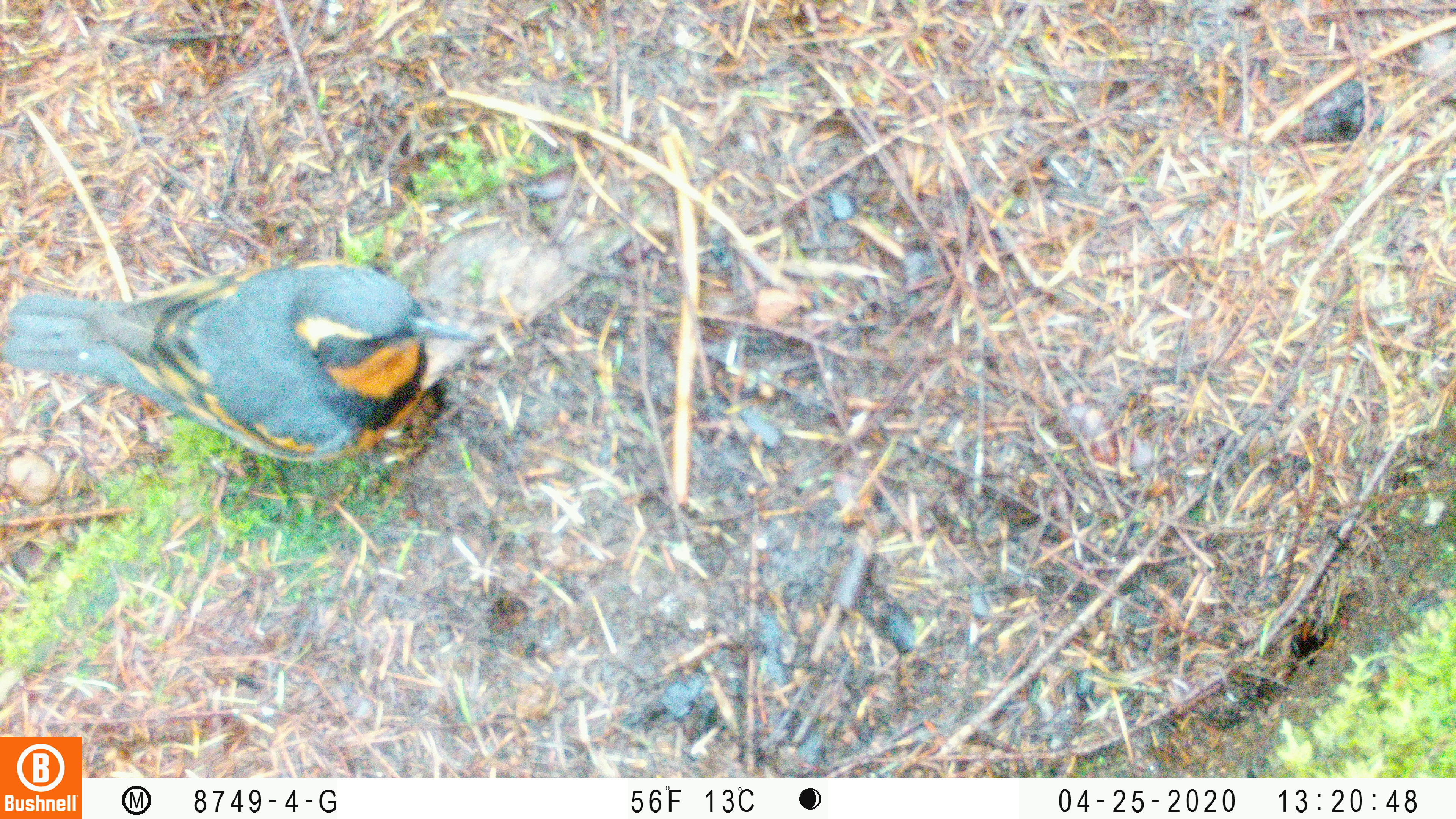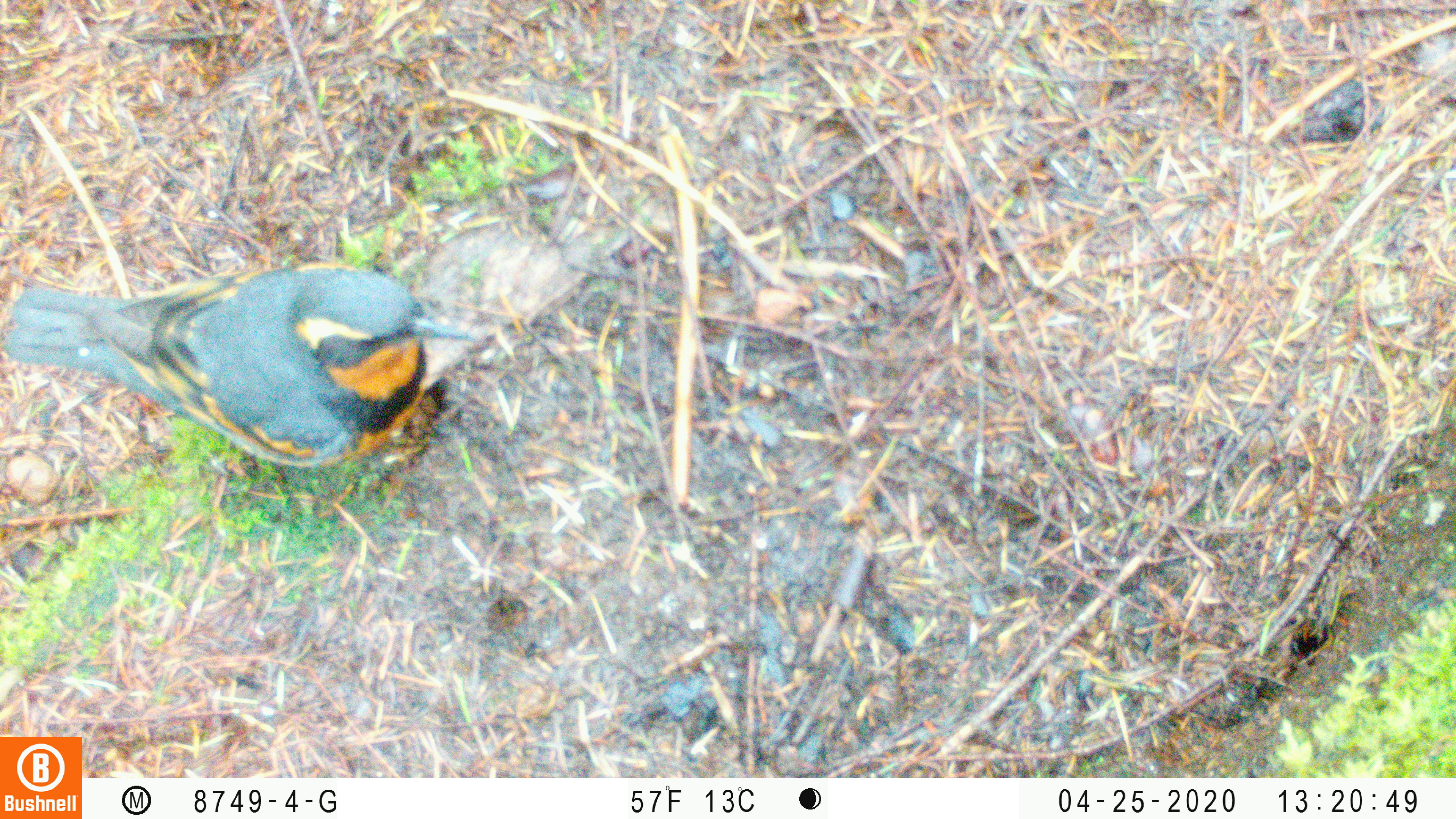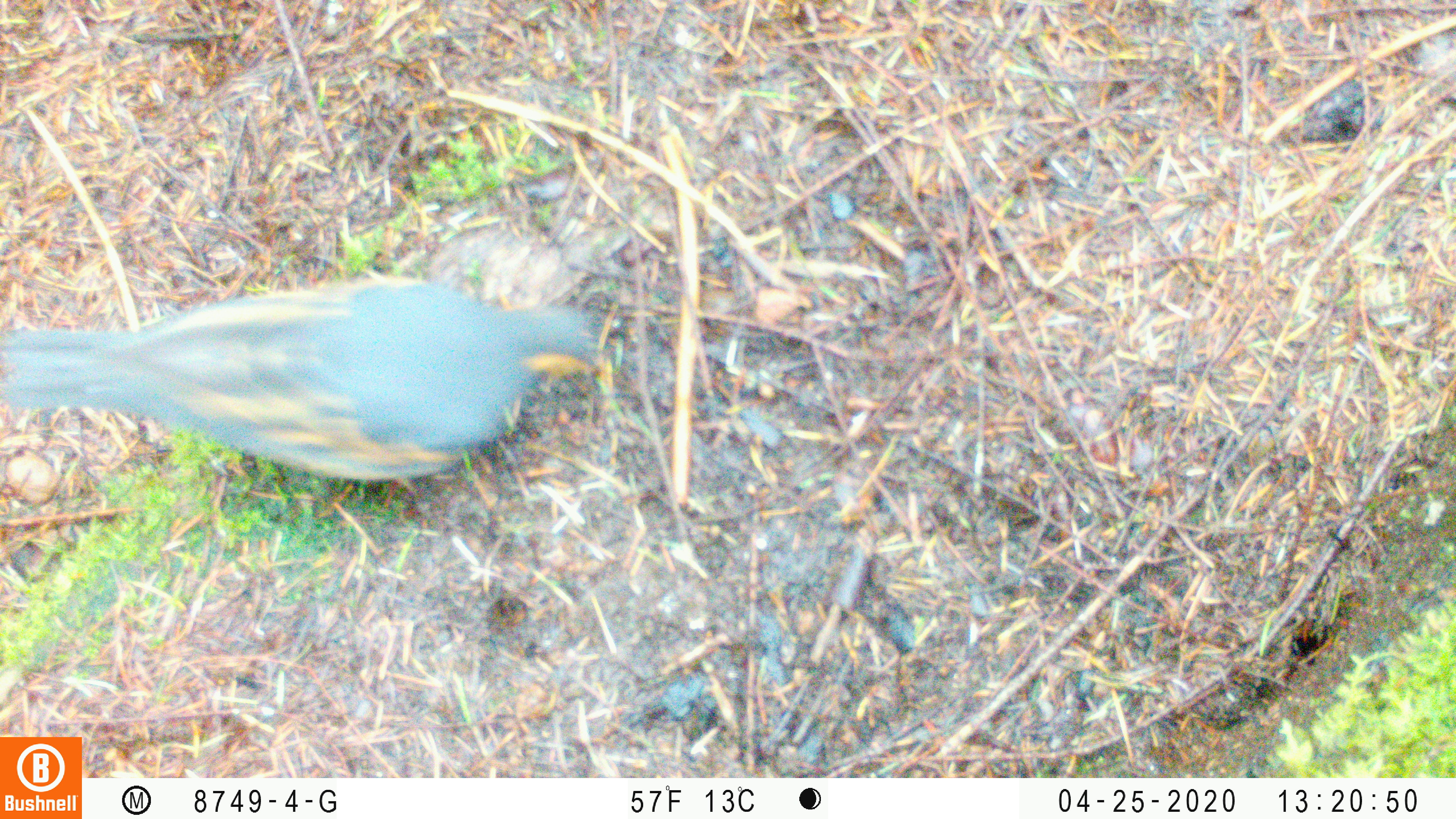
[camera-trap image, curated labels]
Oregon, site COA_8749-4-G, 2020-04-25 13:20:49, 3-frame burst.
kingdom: Animalia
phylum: Chordata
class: Aves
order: Passeriformes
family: Turdidae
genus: Ixoreus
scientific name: Ixoreus naevius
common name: varied thrush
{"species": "varied thrush (Ixoreus naevius)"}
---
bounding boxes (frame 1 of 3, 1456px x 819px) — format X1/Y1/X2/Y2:
varied thrush: 5/272/476/471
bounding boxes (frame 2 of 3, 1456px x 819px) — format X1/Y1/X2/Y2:
varied thrush: 4/264/473/472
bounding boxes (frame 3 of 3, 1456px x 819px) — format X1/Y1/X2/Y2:
varied thrush: 4/279/611/491